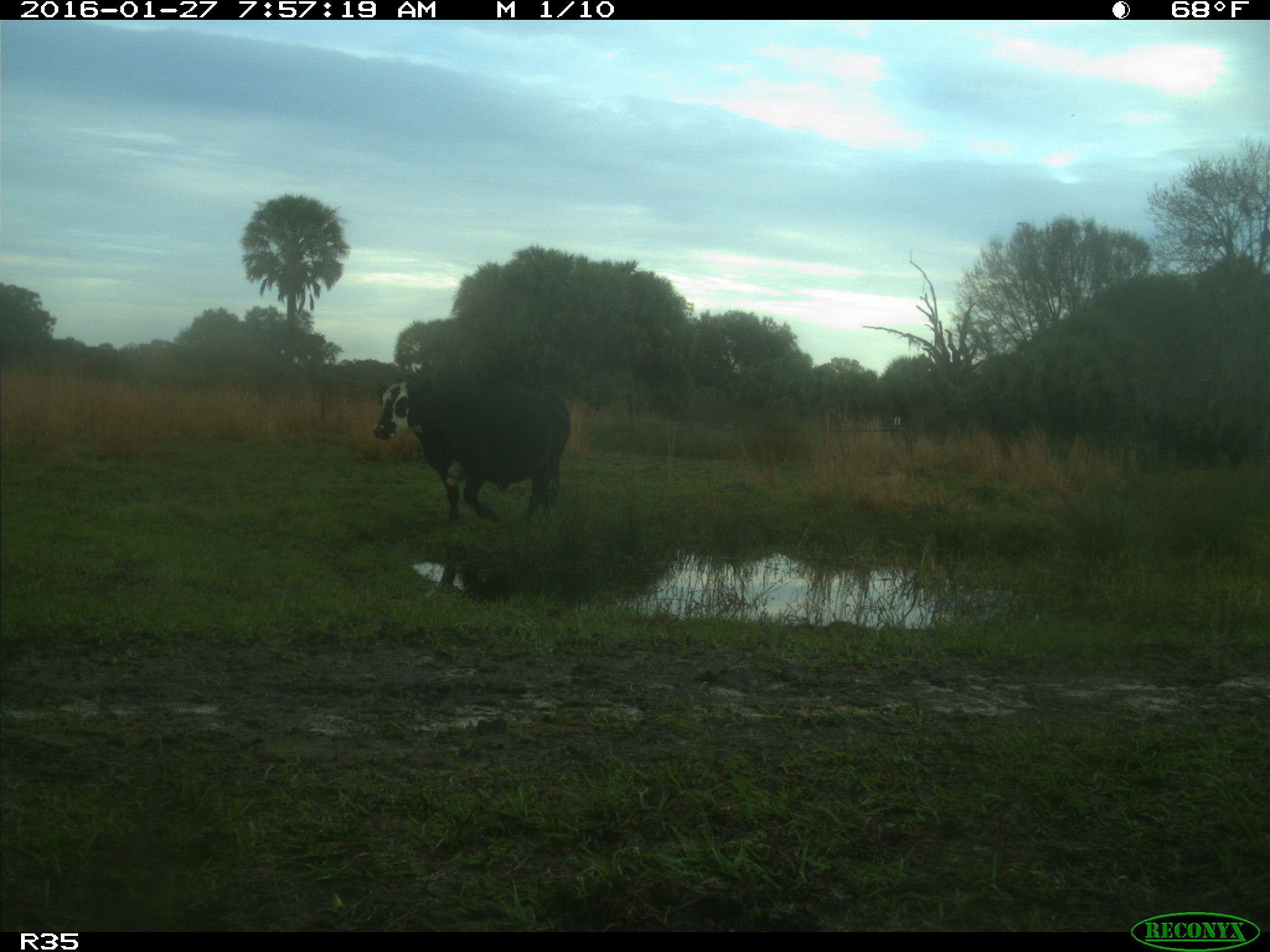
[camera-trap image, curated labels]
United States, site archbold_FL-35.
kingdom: Animalia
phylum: Chordata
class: Mammalia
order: Artiodactyla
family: Bovidae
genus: Bos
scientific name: Bos taurus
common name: domestic cow